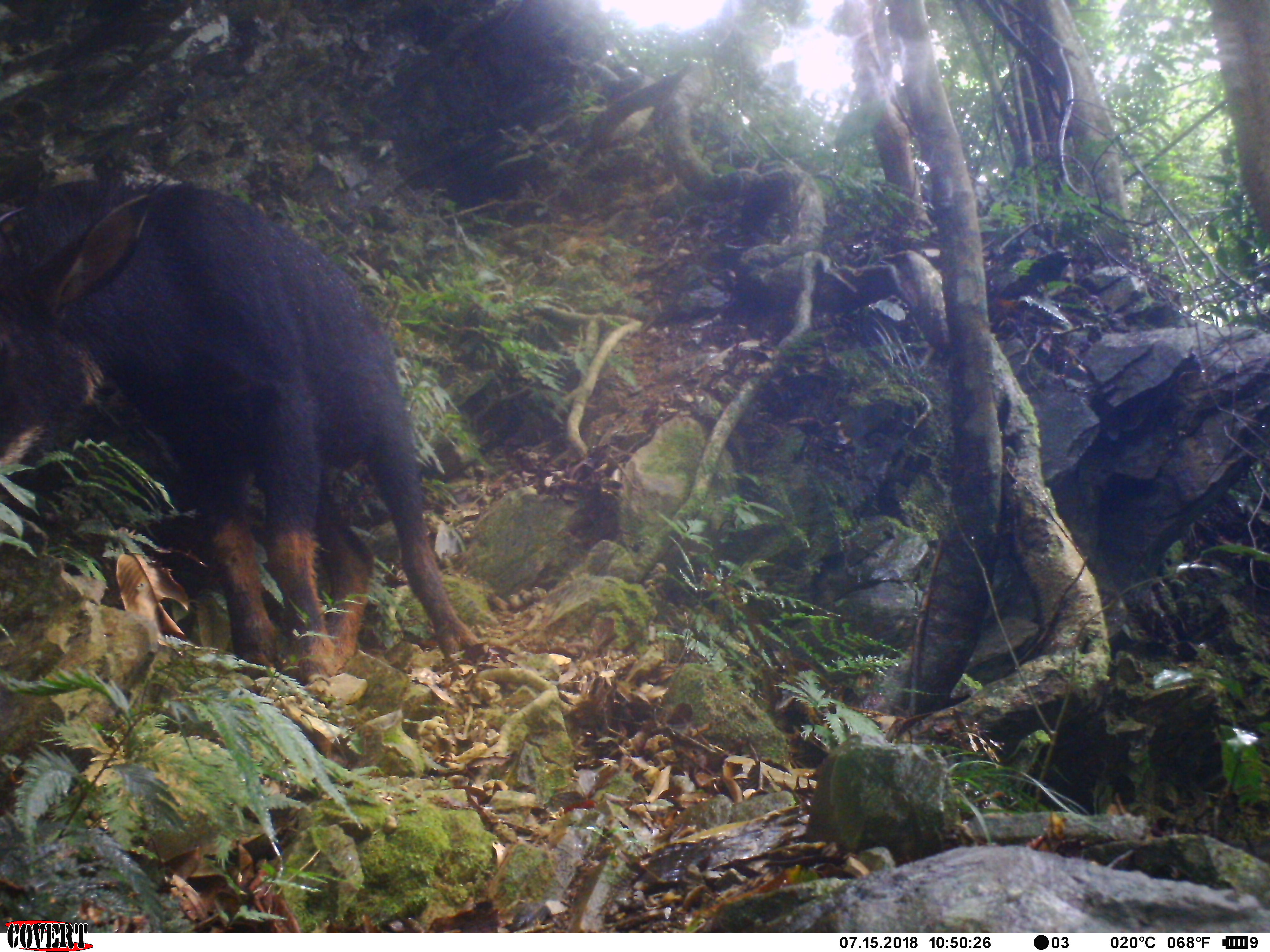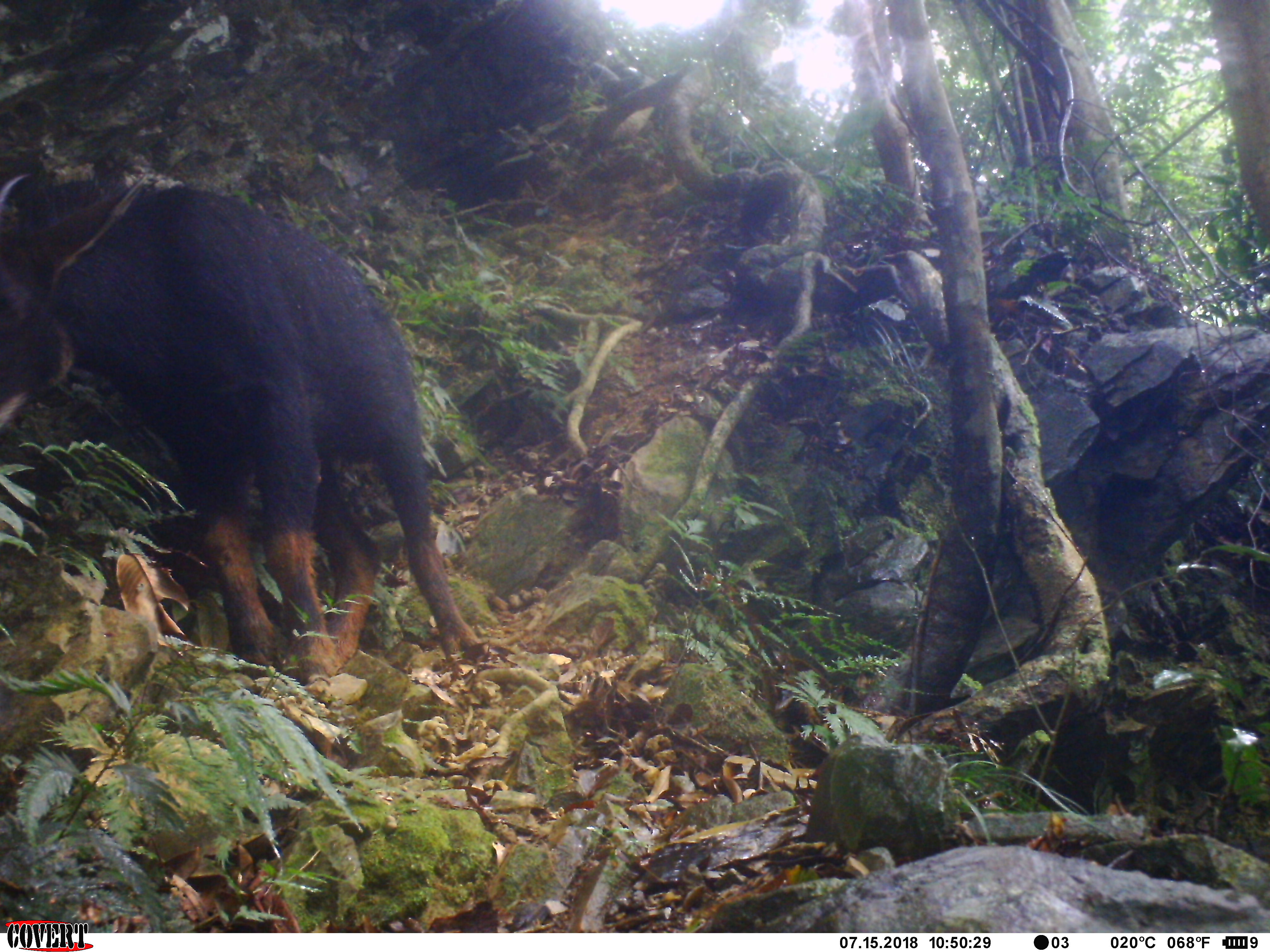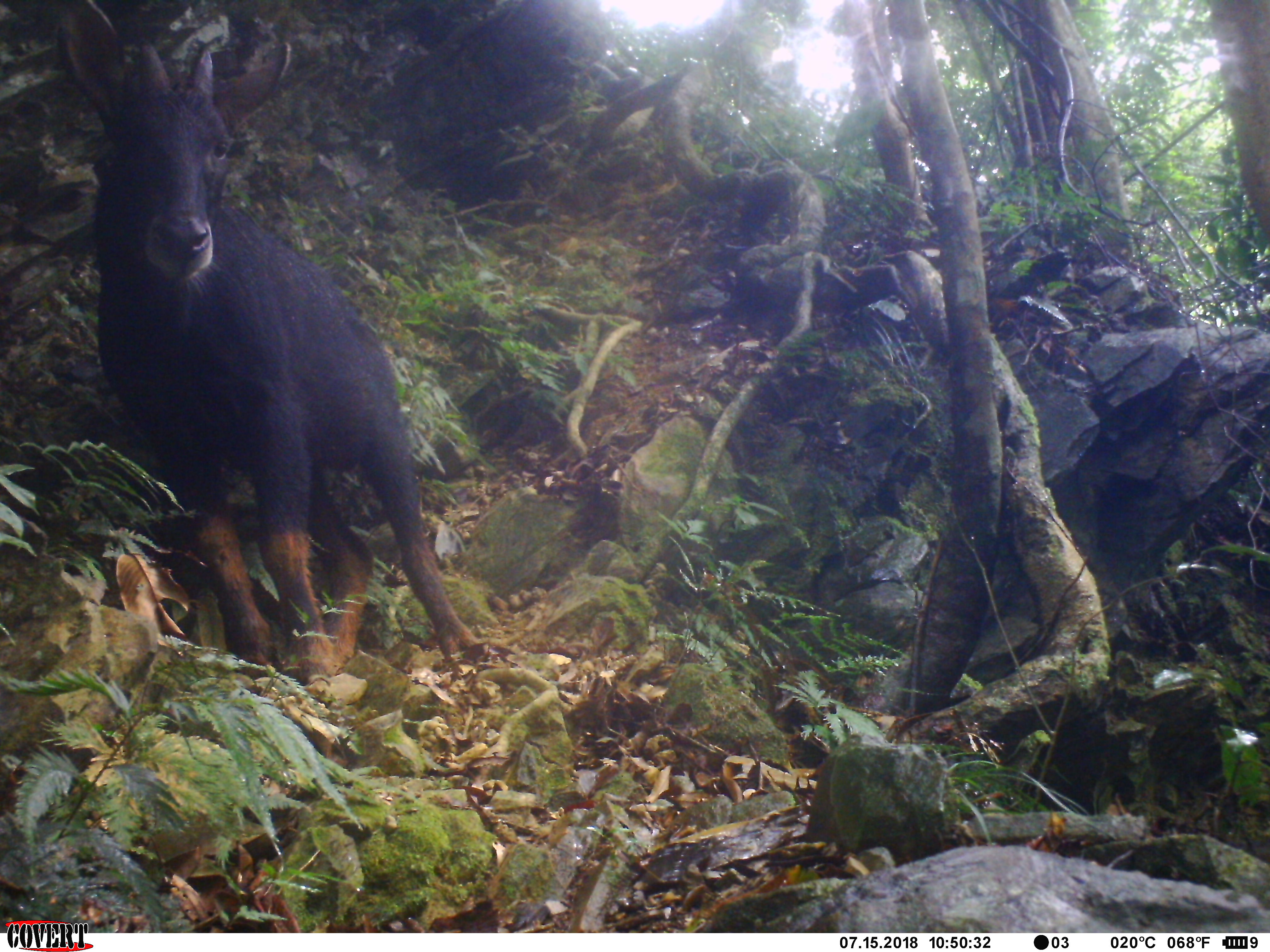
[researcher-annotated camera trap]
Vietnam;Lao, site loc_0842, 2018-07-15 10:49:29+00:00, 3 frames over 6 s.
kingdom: Animalia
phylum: Chordata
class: Mammalia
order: Artiodactyla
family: Bovidae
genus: Capricornis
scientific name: Capricornis sumatraensis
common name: chinese serow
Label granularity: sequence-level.